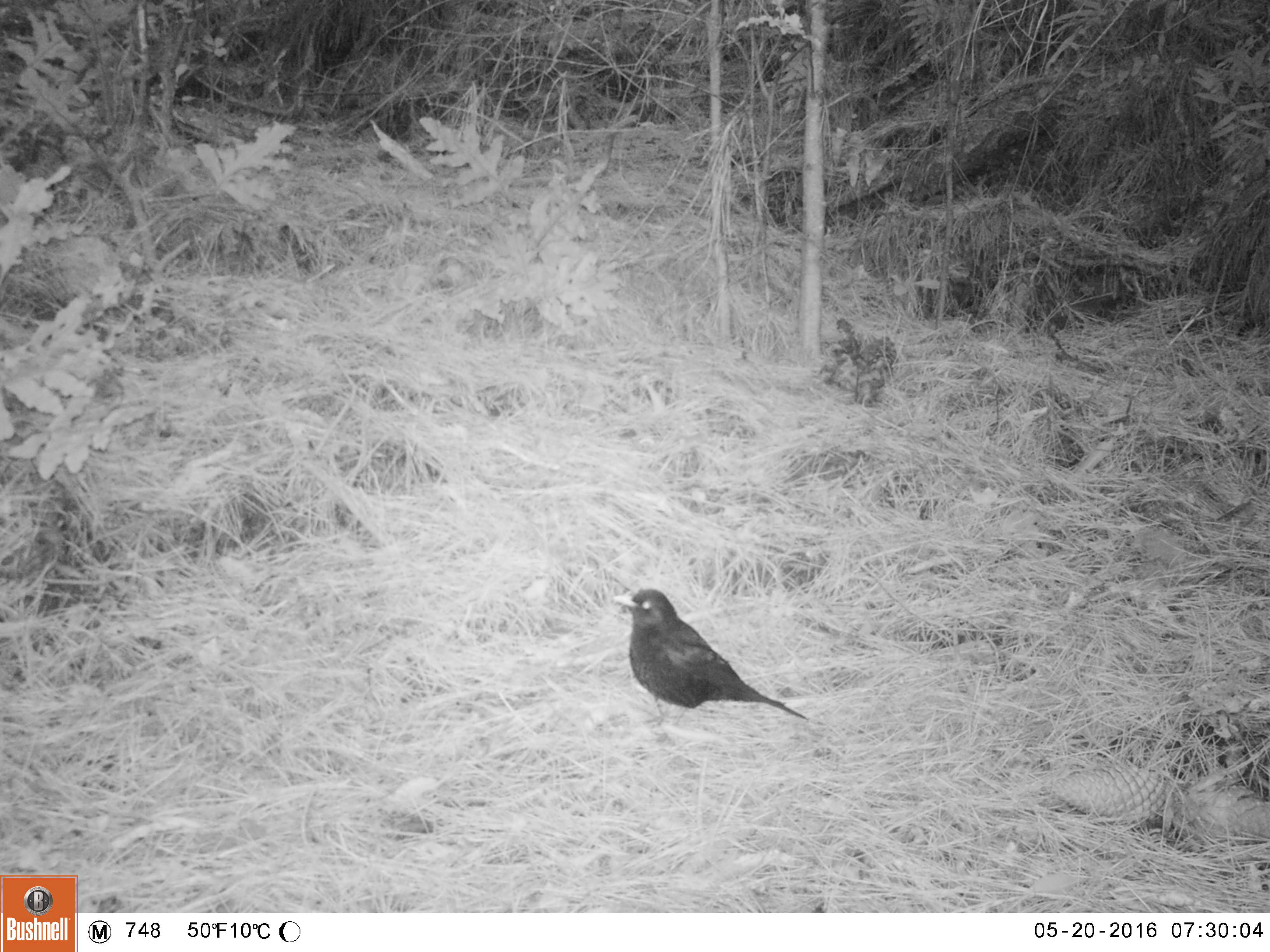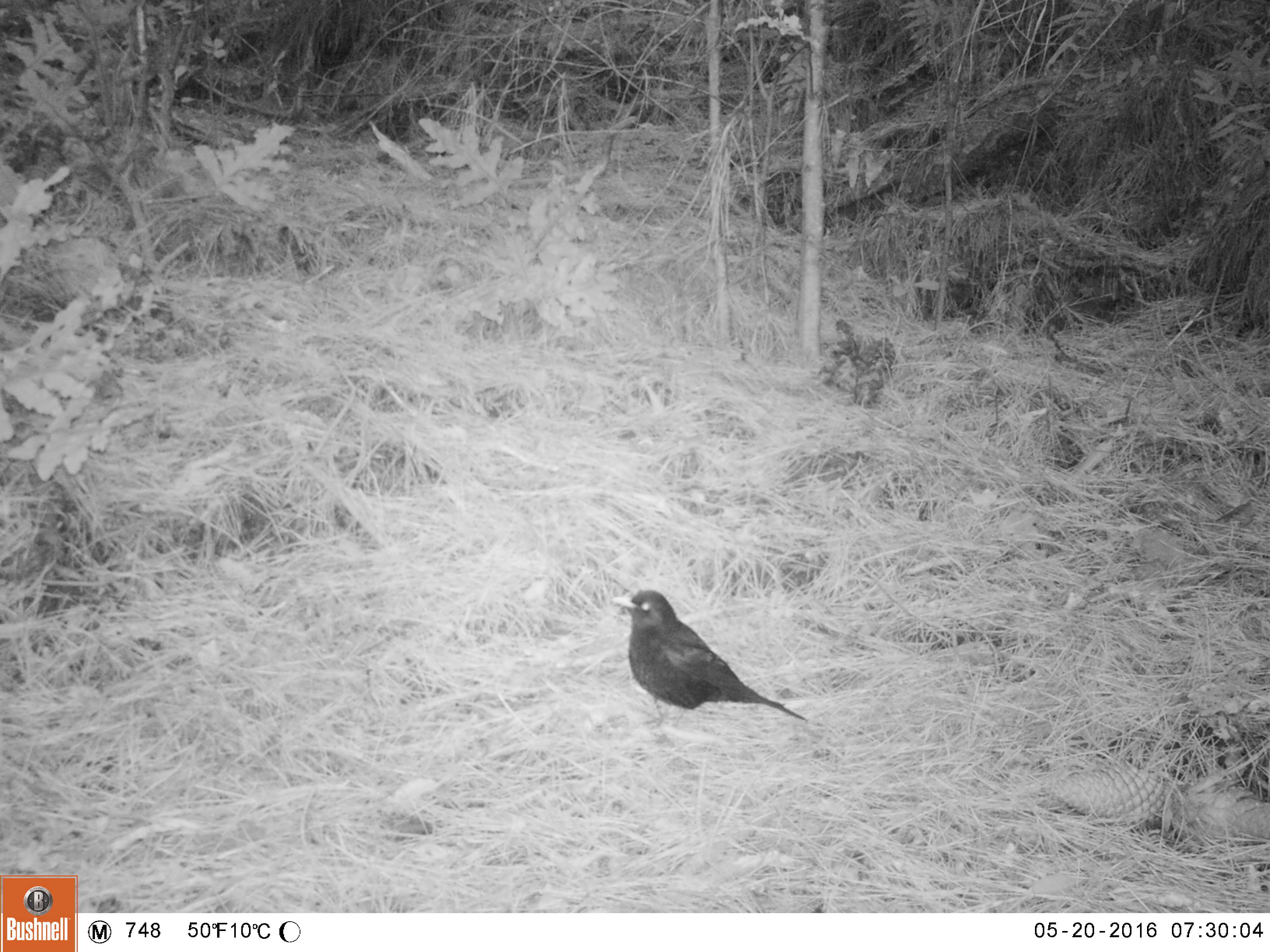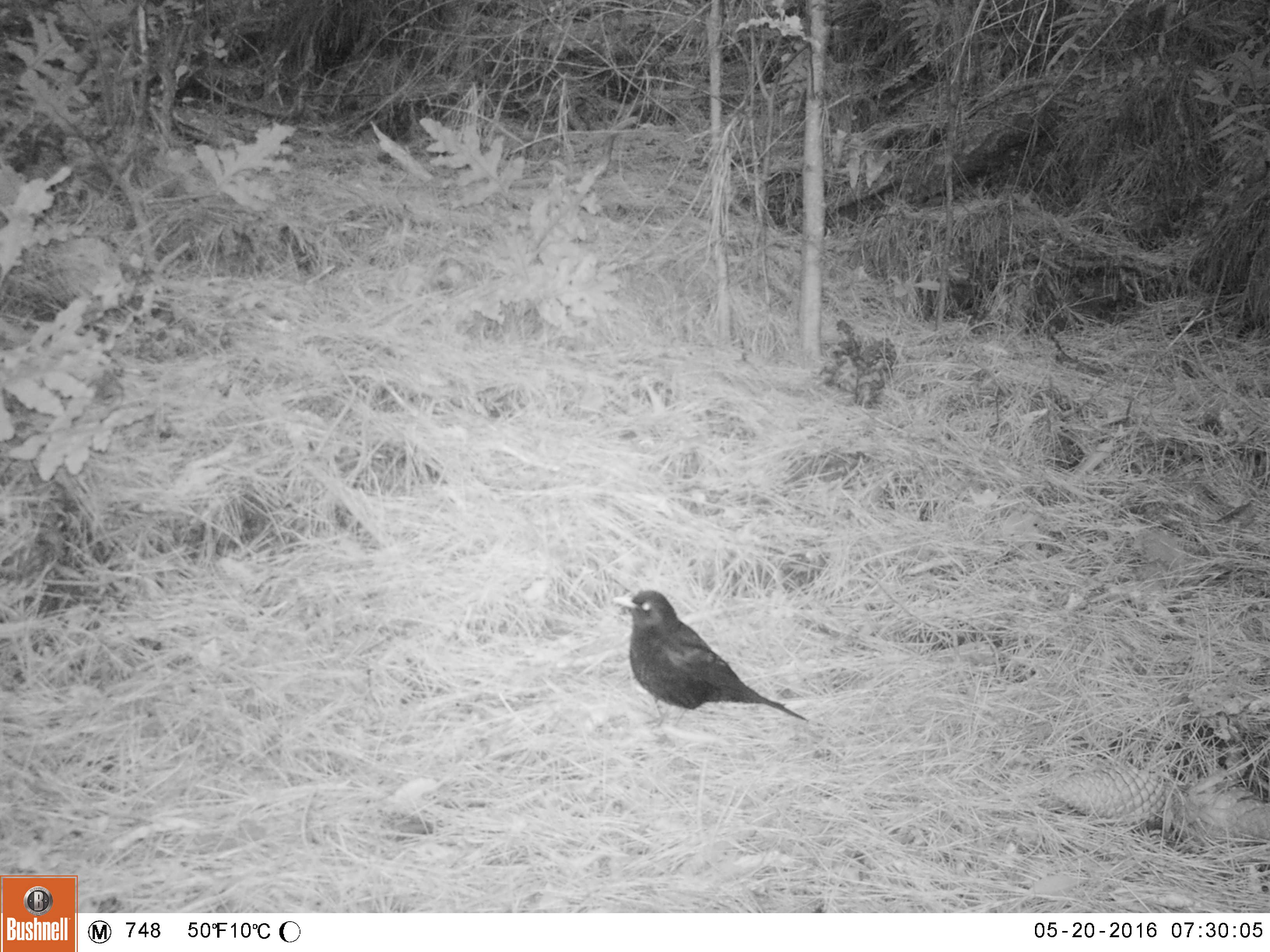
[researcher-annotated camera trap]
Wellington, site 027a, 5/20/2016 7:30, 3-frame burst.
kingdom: Animalia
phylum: Chordata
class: Aves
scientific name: Aves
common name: bird